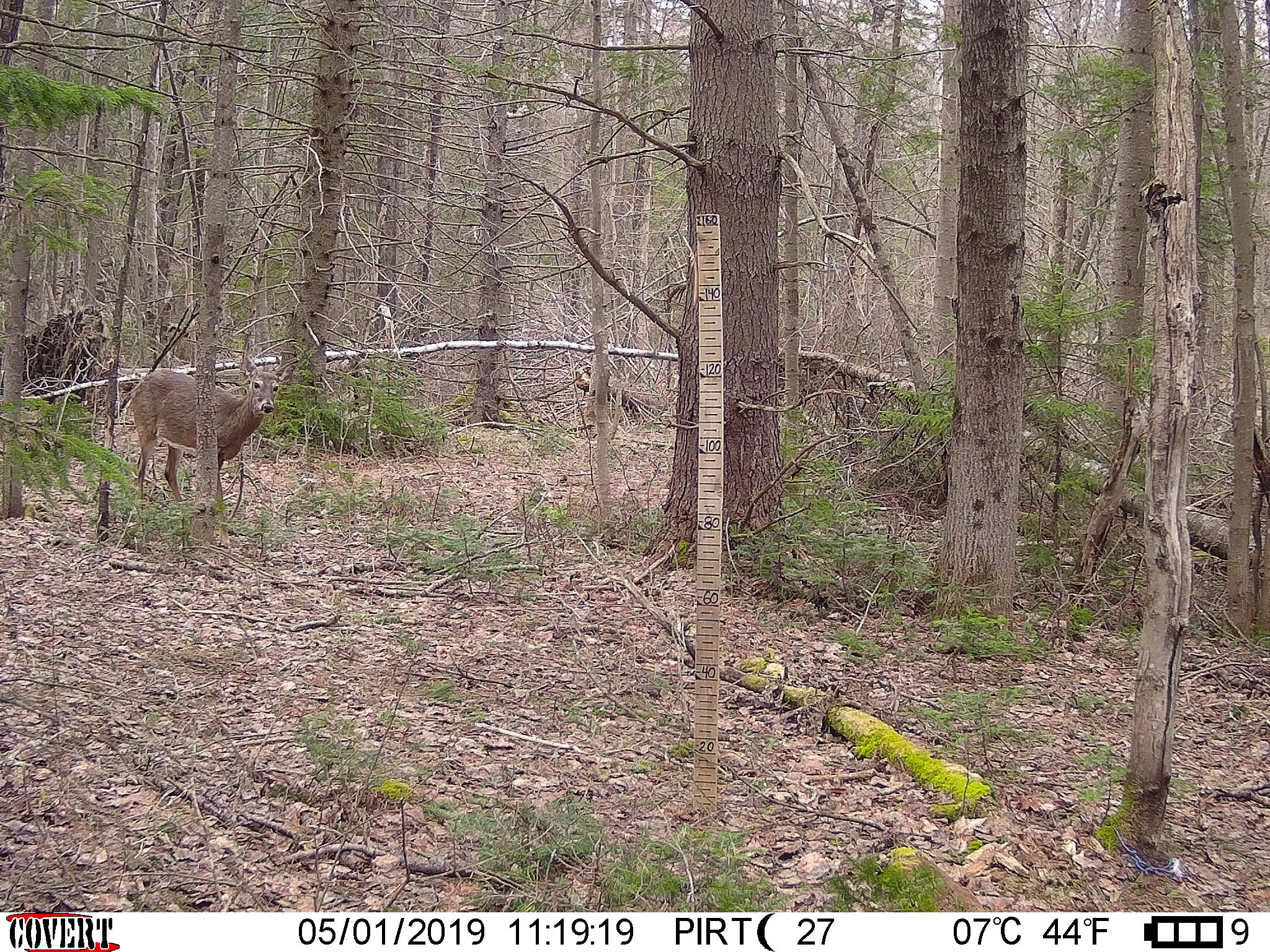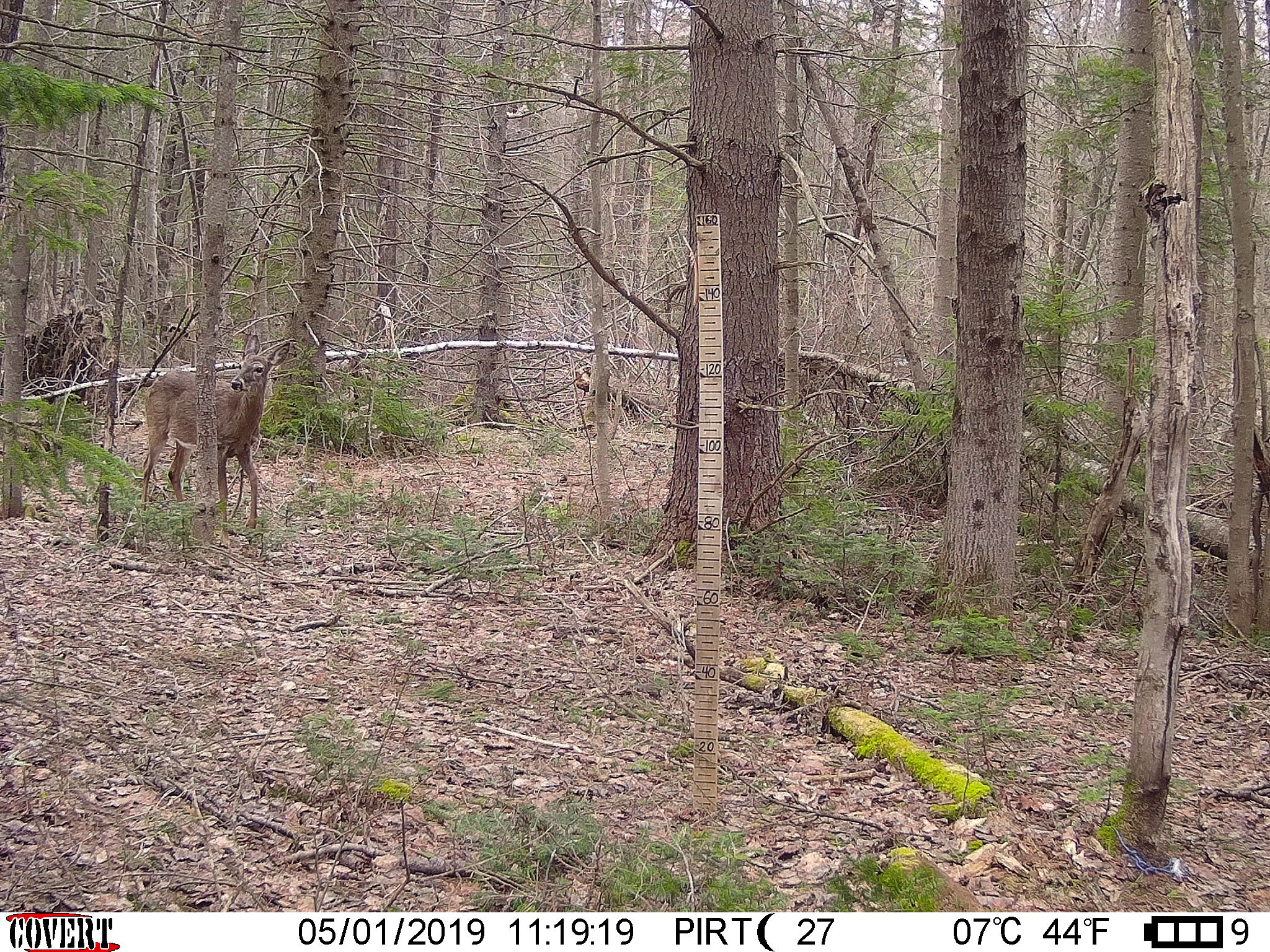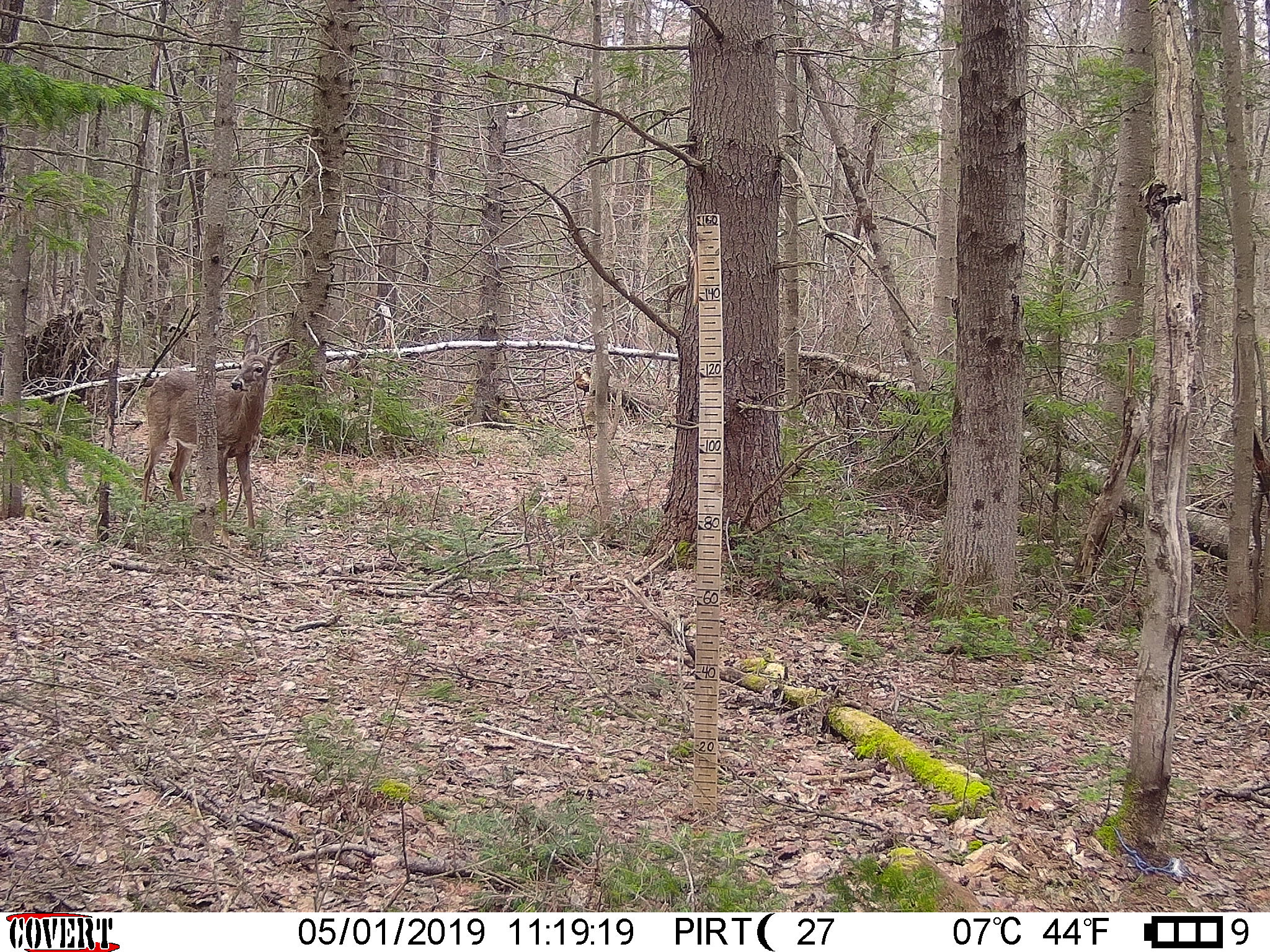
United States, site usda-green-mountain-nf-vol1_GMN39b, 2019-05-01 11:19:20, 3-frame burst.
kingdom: Animalia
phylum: Chordata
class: Mammalia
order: Artiodactyla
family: Cervidae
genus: Odocoileus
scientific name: Odocoileus virginianus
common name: white-tailed deer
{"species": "white-tailed deer (Odocoileus virginianus)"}